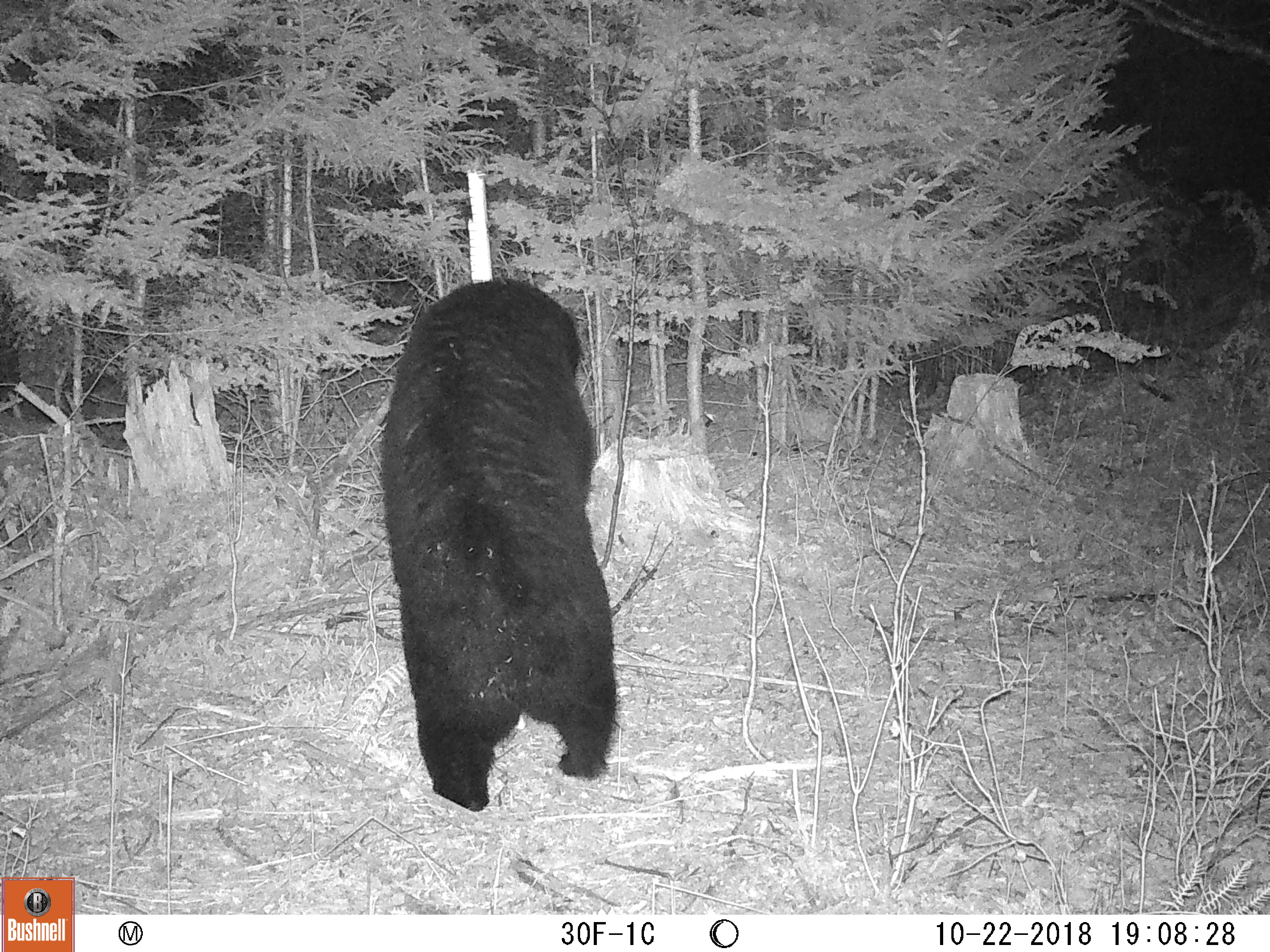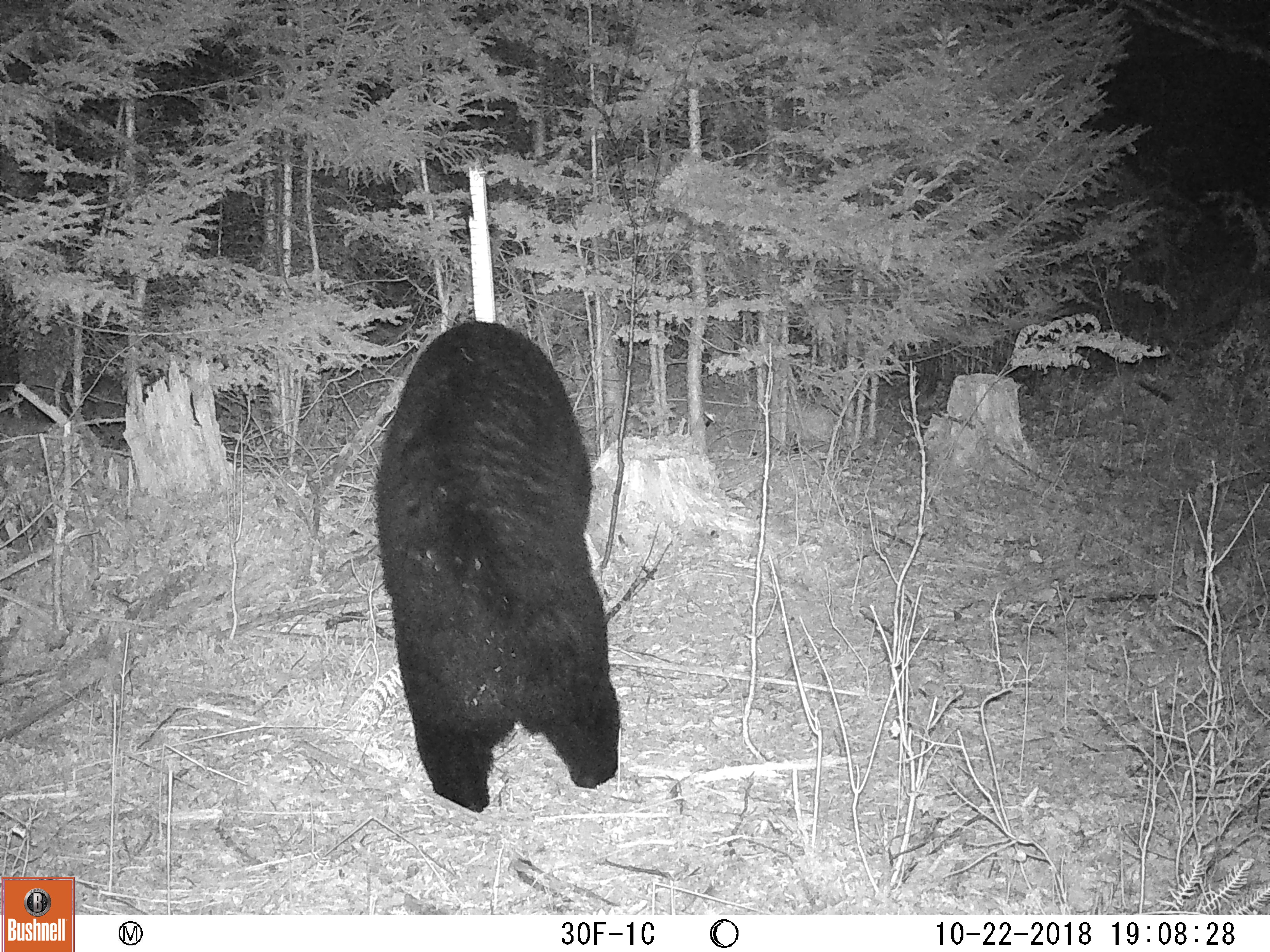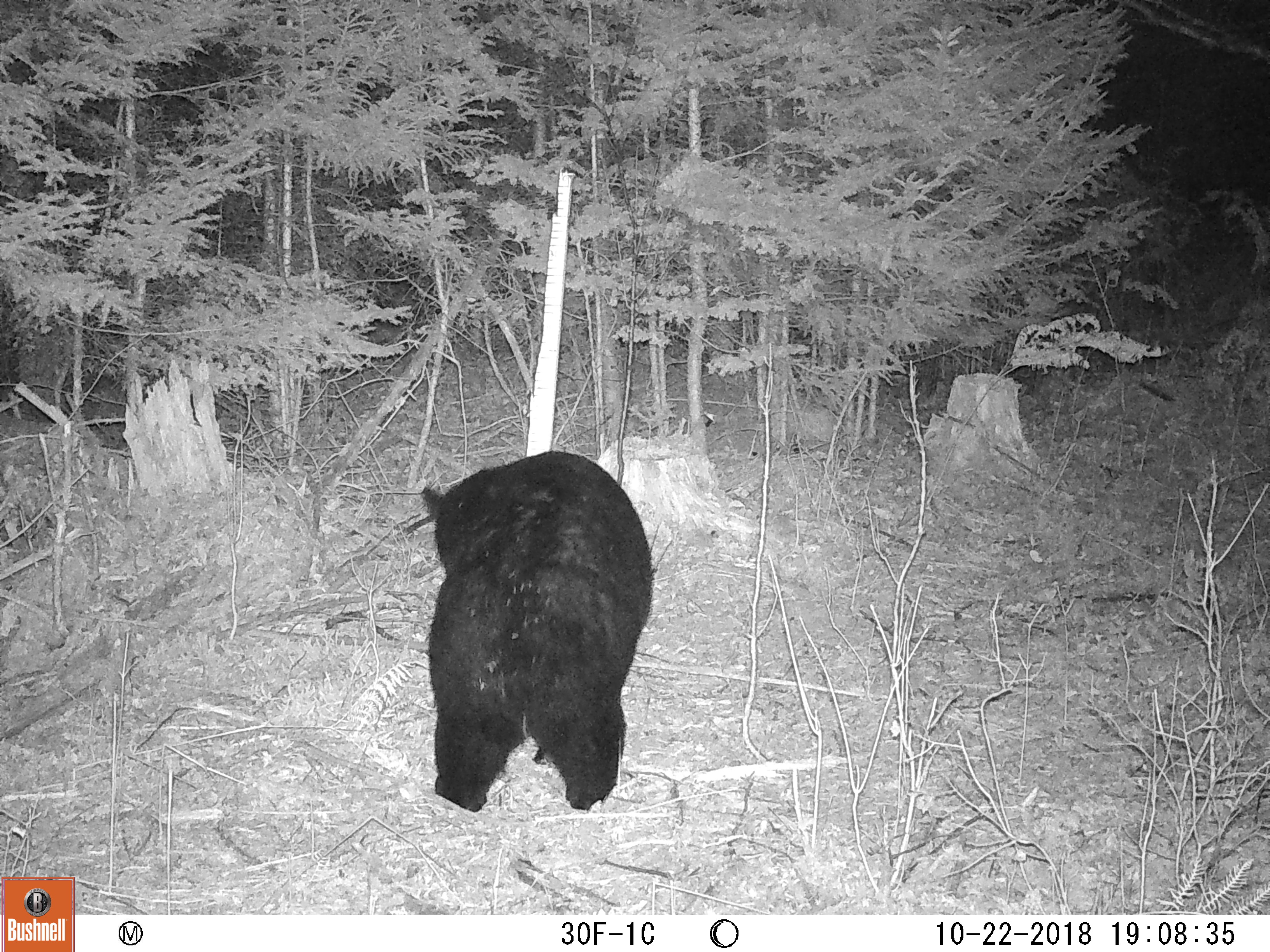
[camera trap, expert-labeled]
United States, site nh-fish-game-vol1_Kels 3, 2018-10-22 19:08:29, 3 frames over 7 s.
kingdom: Animalia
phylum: Chordata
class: Mammalia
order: Carnivora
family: Ursidae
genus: Ursus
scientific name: Ursus americanus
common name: black bear